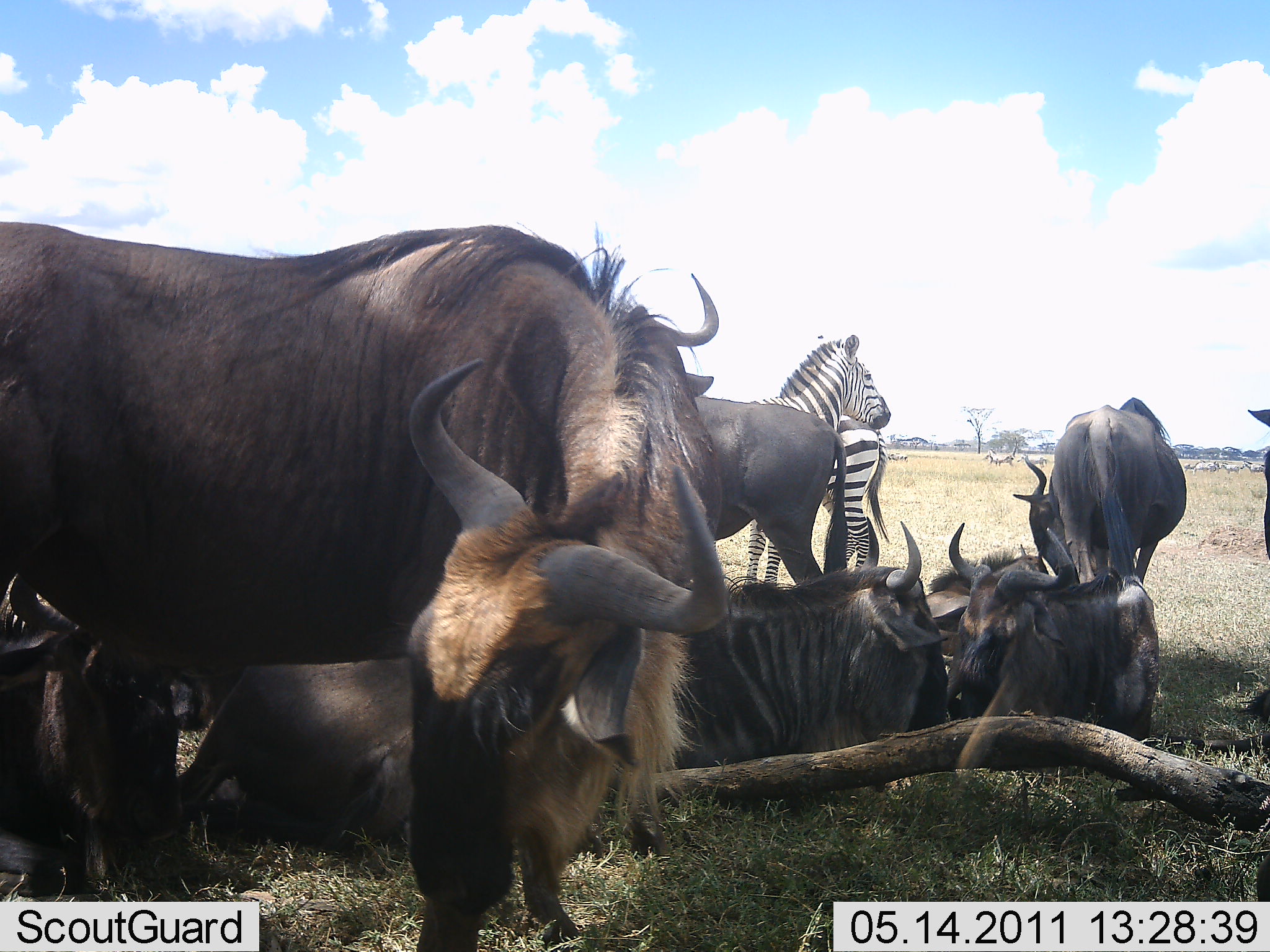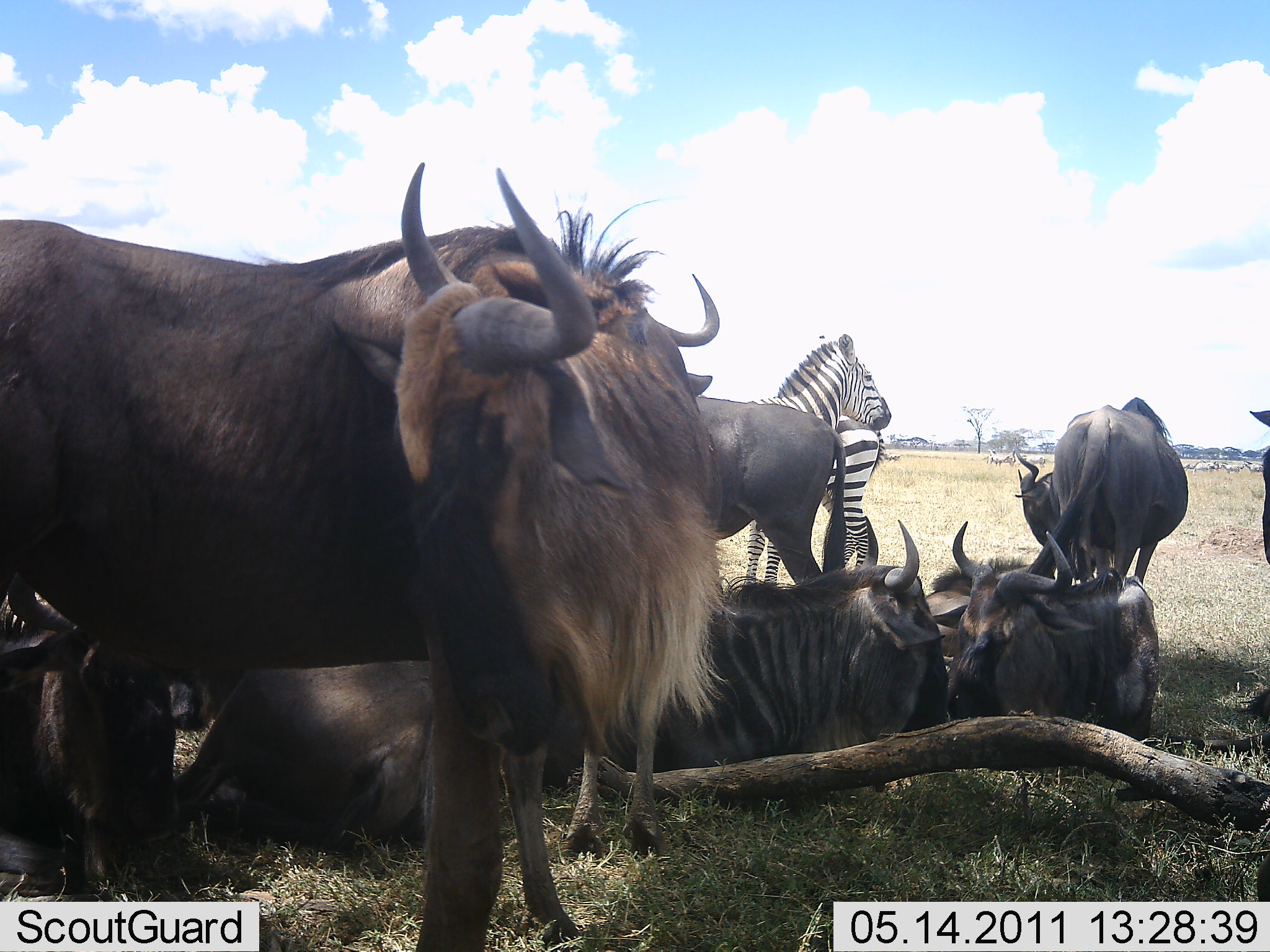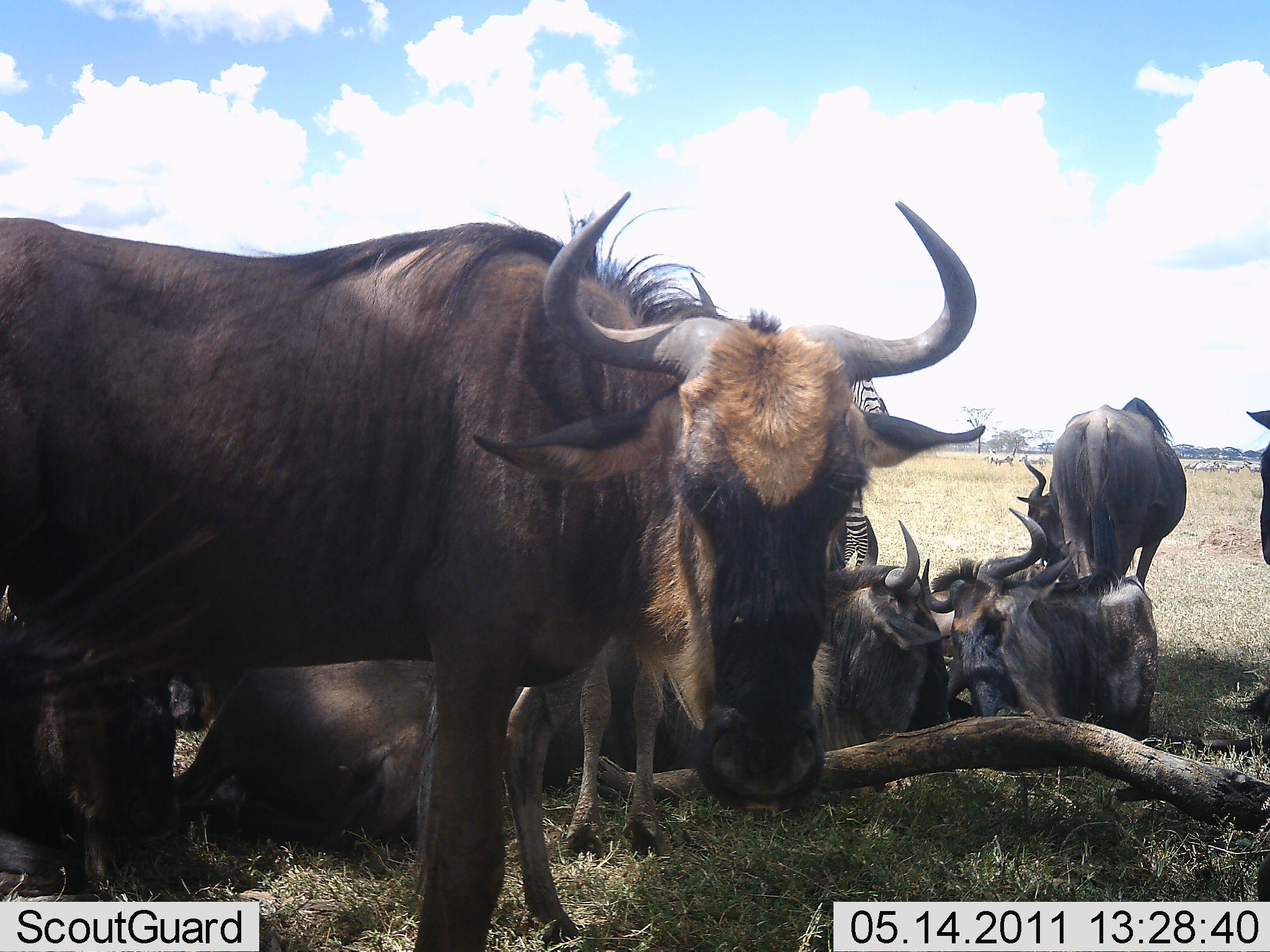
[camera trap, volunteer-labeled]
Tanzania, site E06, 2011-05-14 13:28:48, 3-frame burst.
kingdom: Animalia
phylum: Chordata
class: Mammalia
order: Artiodactyla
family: Bovidae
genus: Connochaetes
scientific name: Connochaetes taurinus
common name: blue wildebeest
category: wildebeest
Wildebeest (blue wildebeest) (Connochaetes taurinus), count 7. Behavior (volunteer vote fractions): standing 46%, resting 85%, moving 0%, interacting 15%. Young present (vote fraction): 0%. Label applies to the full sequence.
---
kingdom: Animalia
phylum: Chordata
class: Mammalia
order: Perissodactyla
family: Equidae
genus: Equus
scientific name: Equus quagga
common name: plains zebra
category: zebra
Zebra (plains zebra) (Equus quagga), count 2. Behavior (volunteer vote fractions): standing 90%, resting 10%, moving 0%, interacting 10%. Young present (vote fraction): 0%. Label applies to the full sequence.